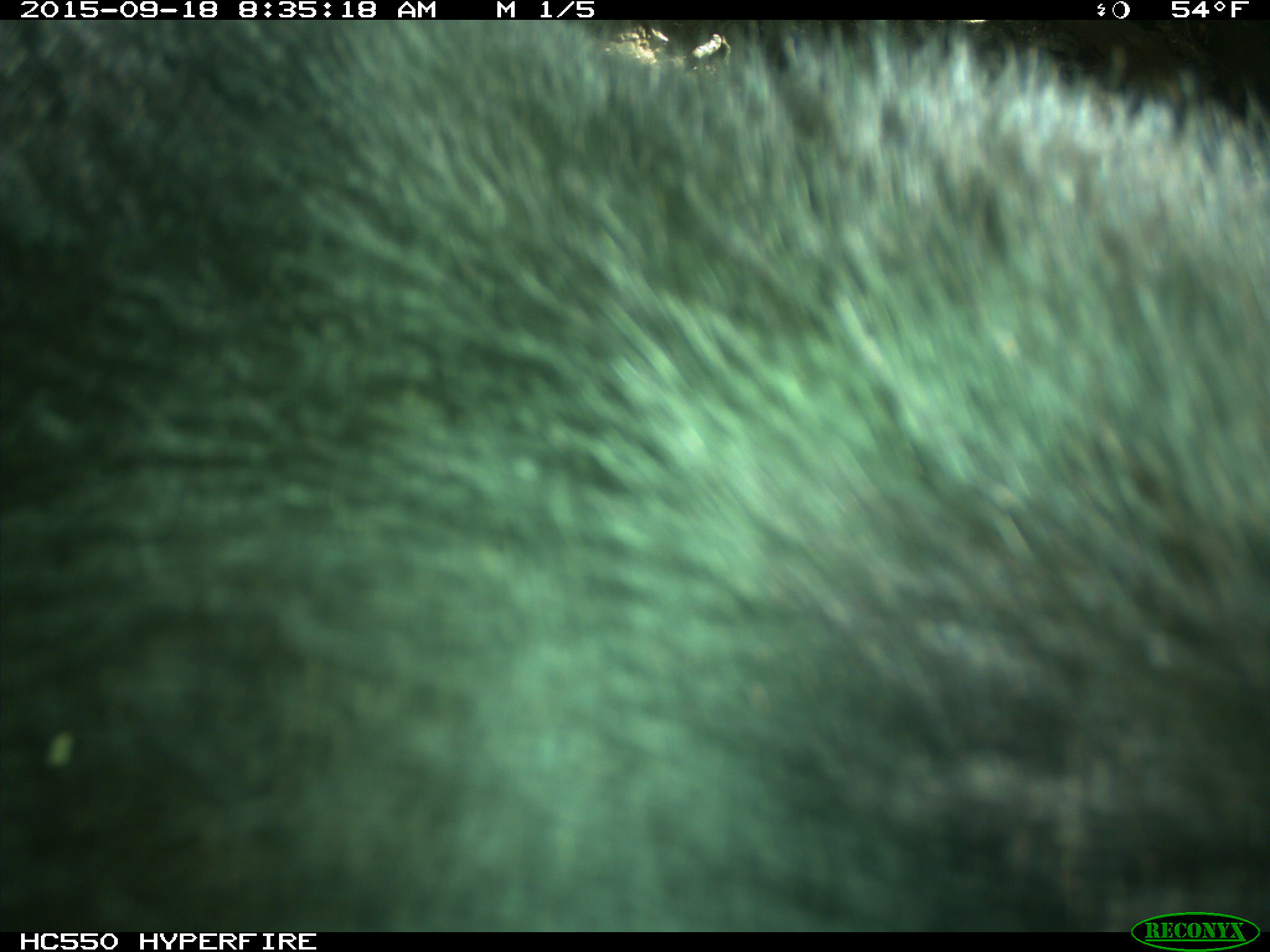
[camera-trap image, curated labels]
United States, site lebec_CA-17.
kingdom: Animalia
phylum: Chordata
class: Mammalia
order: Carnivora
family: Ursidae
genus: Ursus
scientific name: Ursus americanus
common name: american black bear